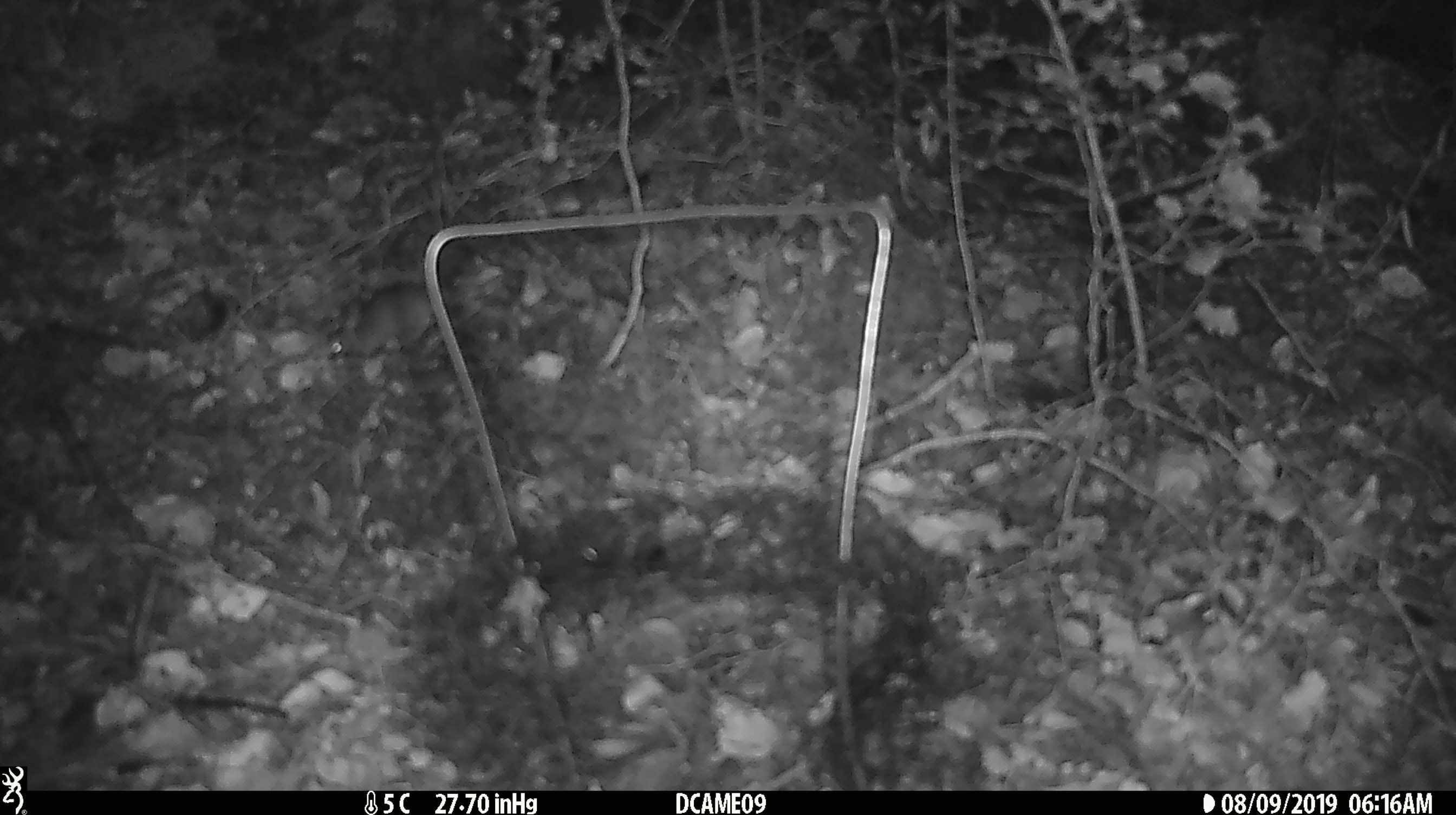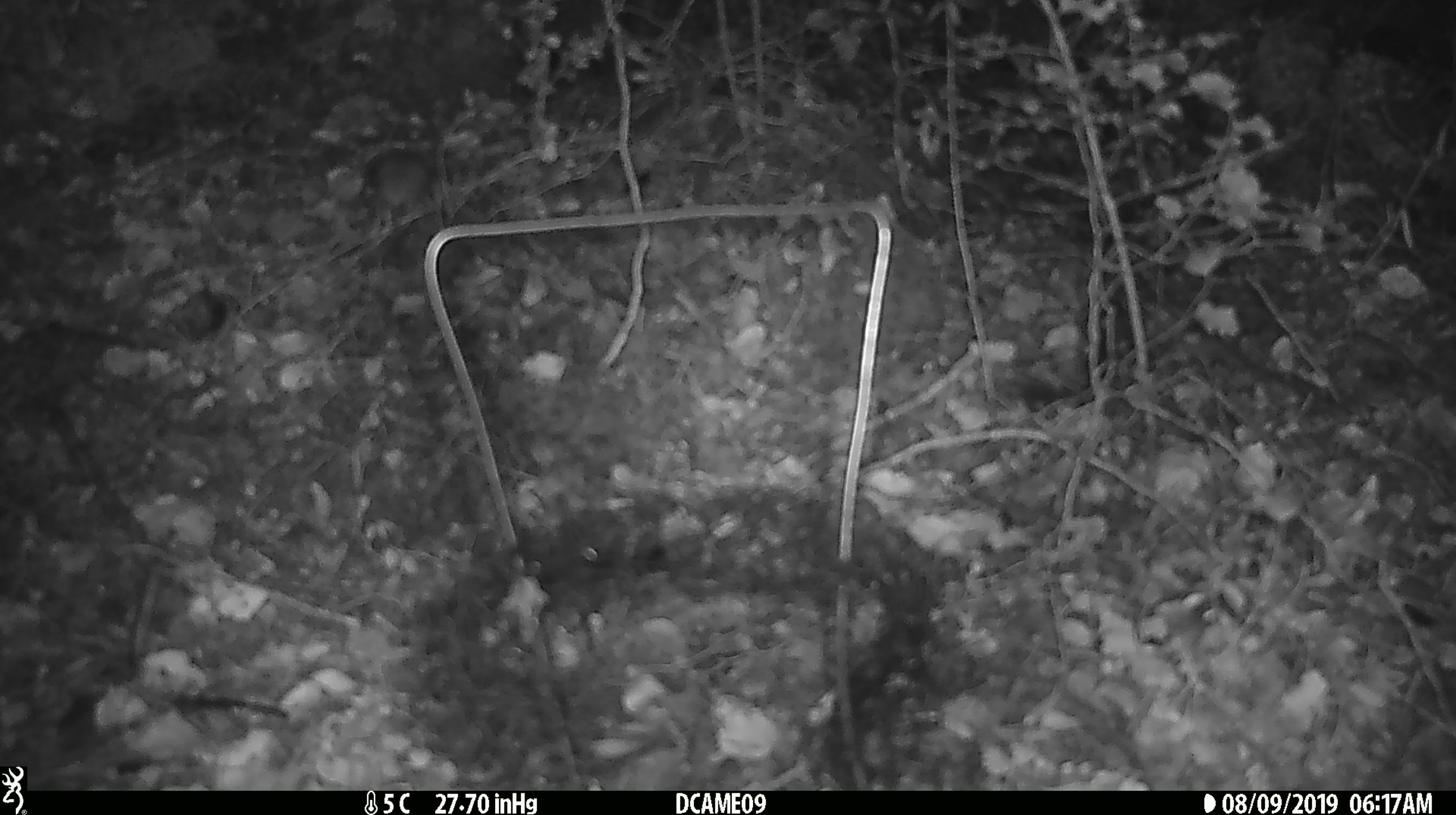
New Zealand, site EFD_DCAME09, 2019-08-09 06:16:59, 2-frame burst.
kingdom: Animalia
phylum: Chordata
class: Mammalia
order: Rodentia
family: Muridae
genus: Mus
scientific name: Mus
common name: mouse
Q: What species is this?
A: Mouse (Mus).